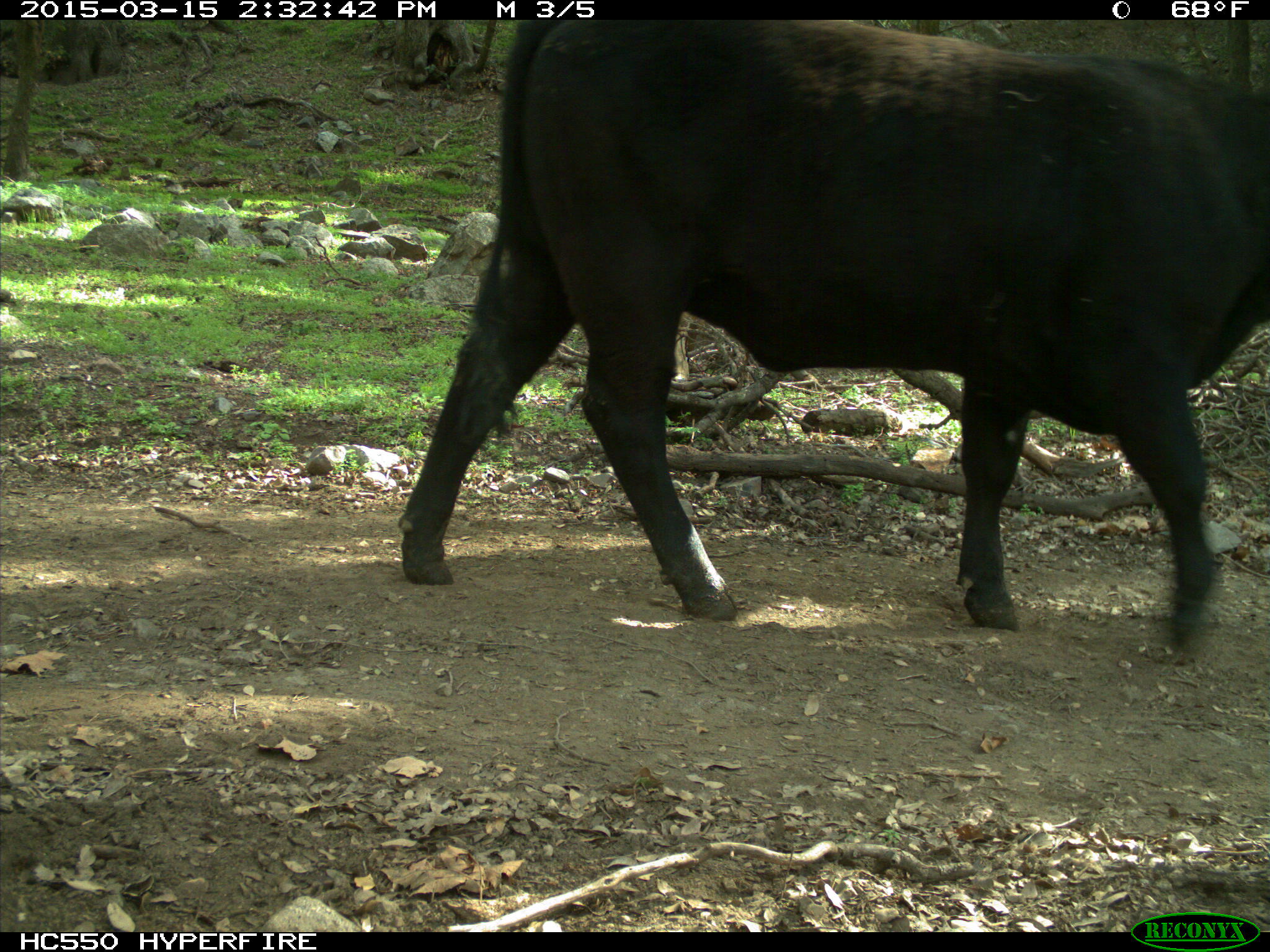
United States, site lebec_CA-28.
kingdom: Animalia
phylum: Chordata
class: Mammalia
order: Artiodactyla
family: Bovidae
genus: Bos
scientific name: Bos taurus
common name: domestic cow